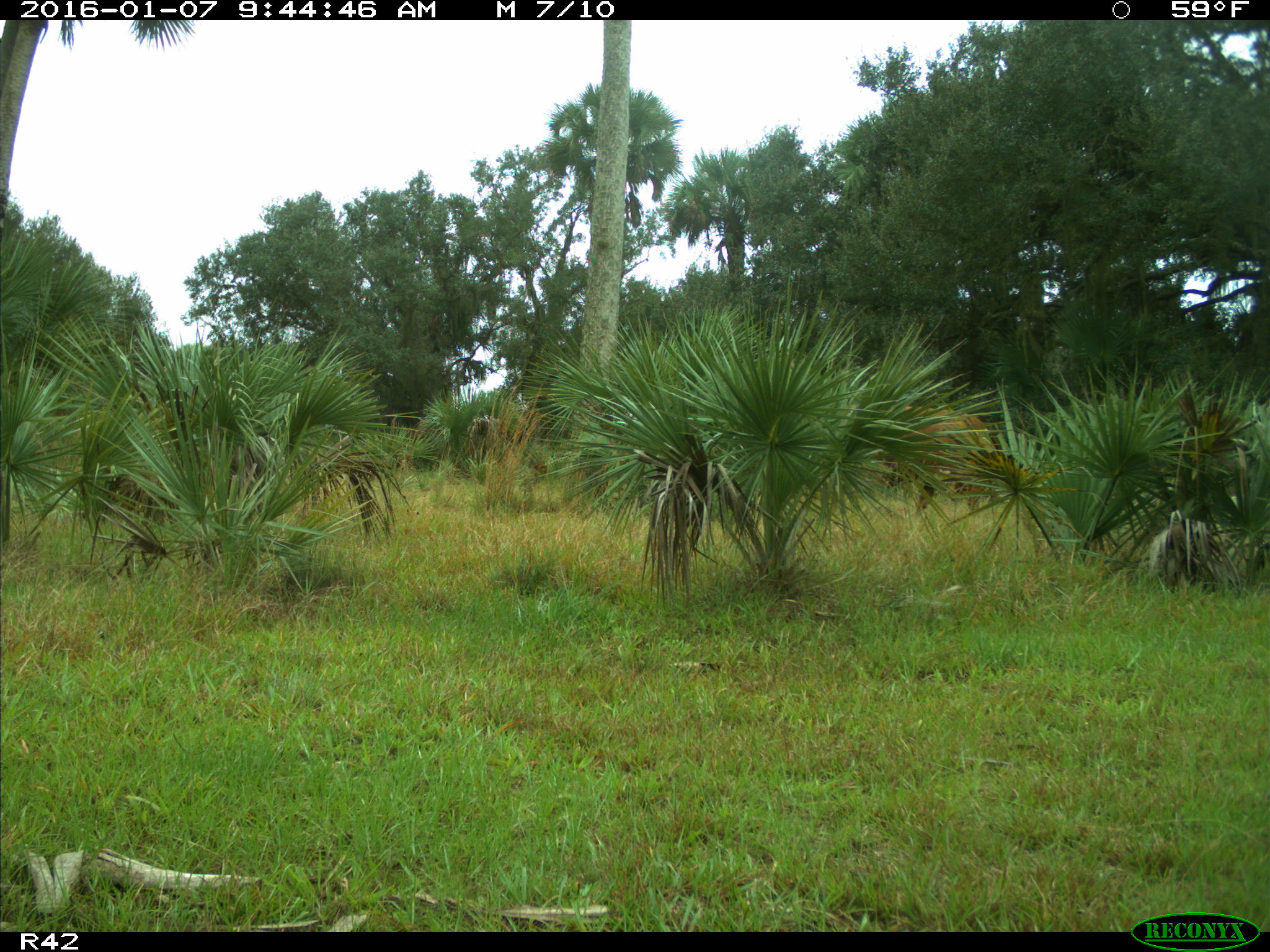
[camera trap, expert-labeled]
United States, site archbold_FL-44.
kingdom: Animalia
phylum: Chordata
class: Mammalia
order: Artiodactyla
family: Bovidae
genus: Bos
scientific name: Bos taurus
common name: domestic cow